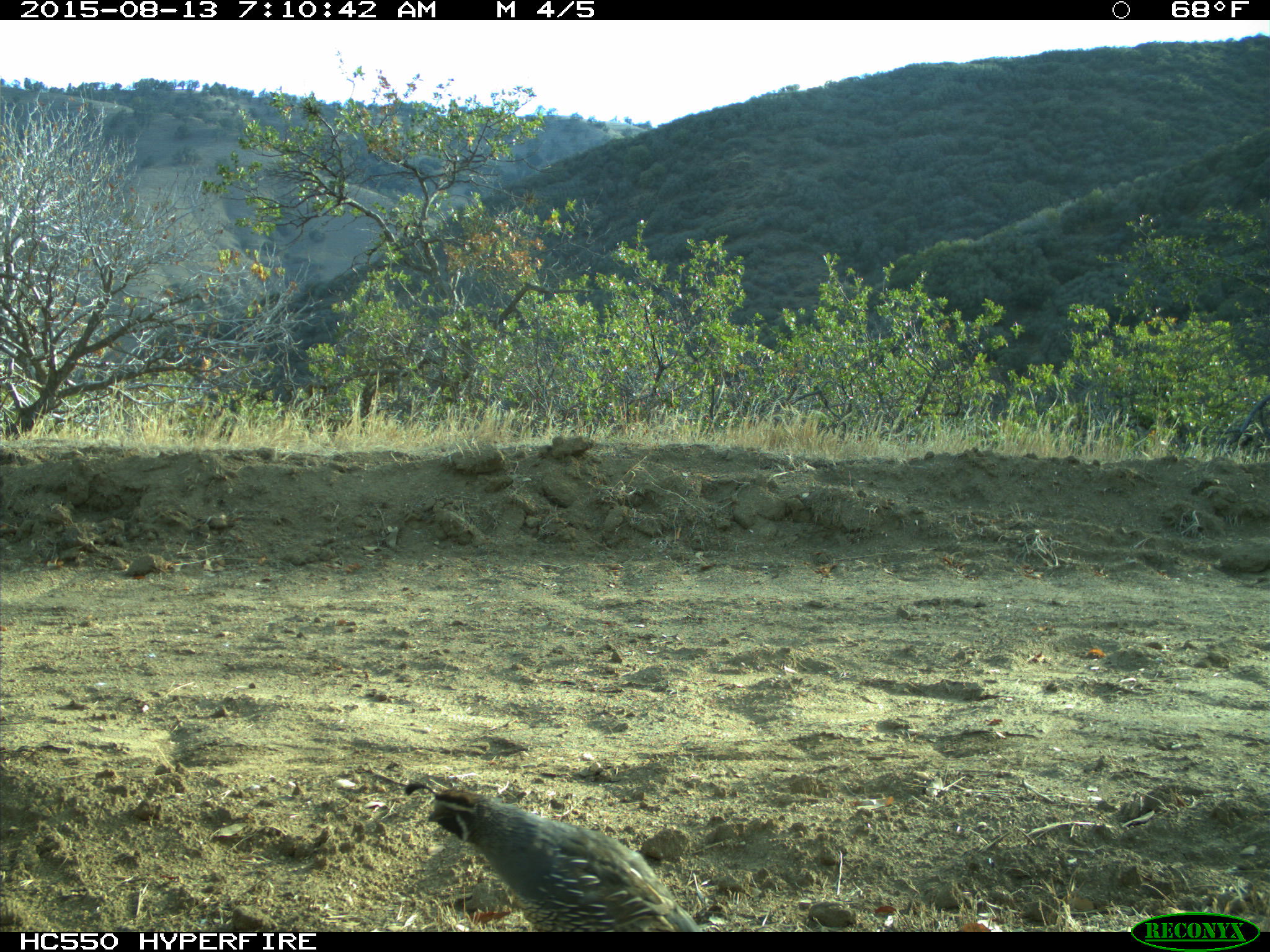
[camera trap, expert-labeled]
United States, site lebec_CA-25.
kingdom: Animalia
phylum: Chordata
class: Aves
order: Galliformes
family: Odontophoridae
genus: Callipepla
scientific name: Callipepla californica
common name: california quail